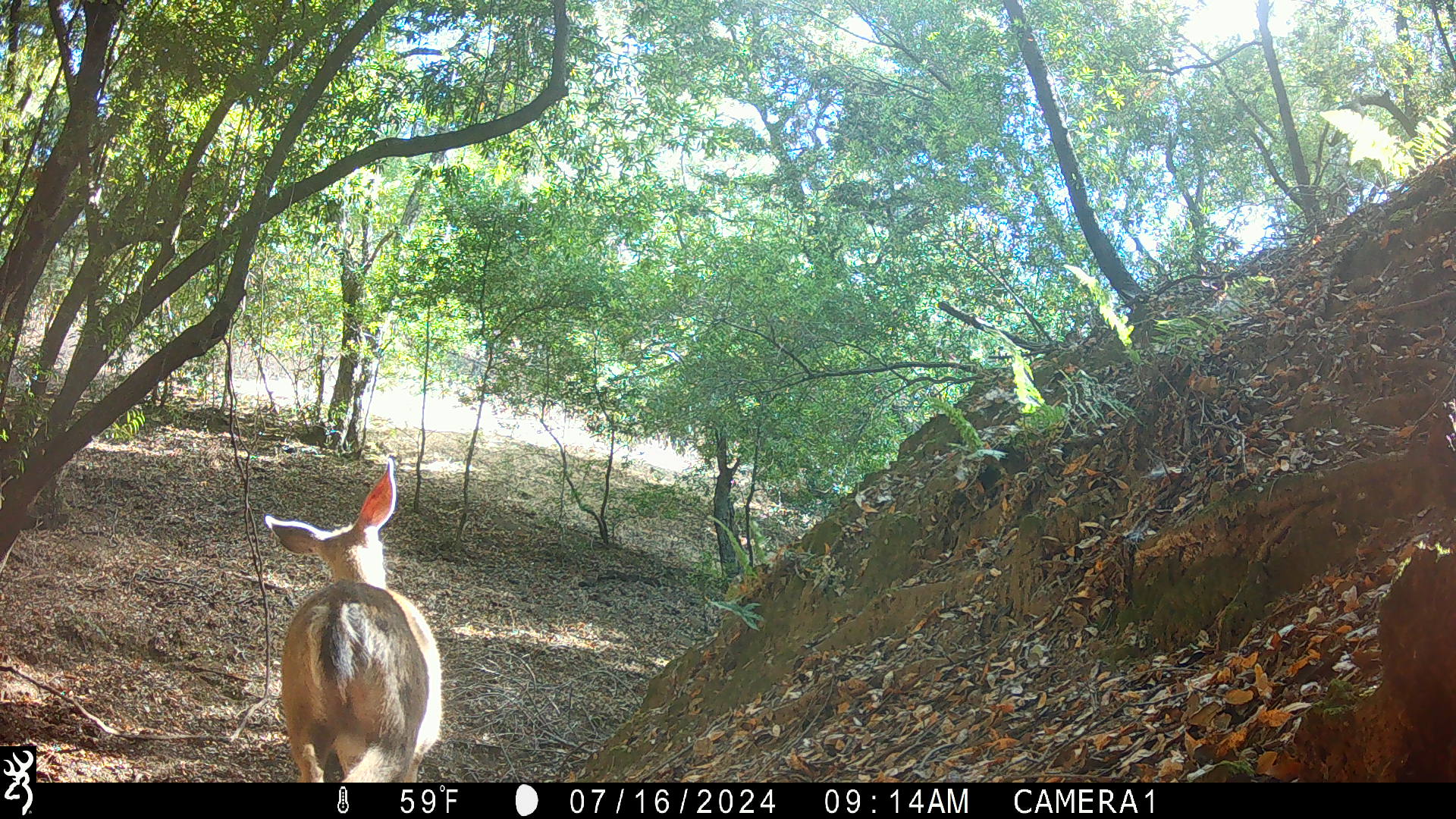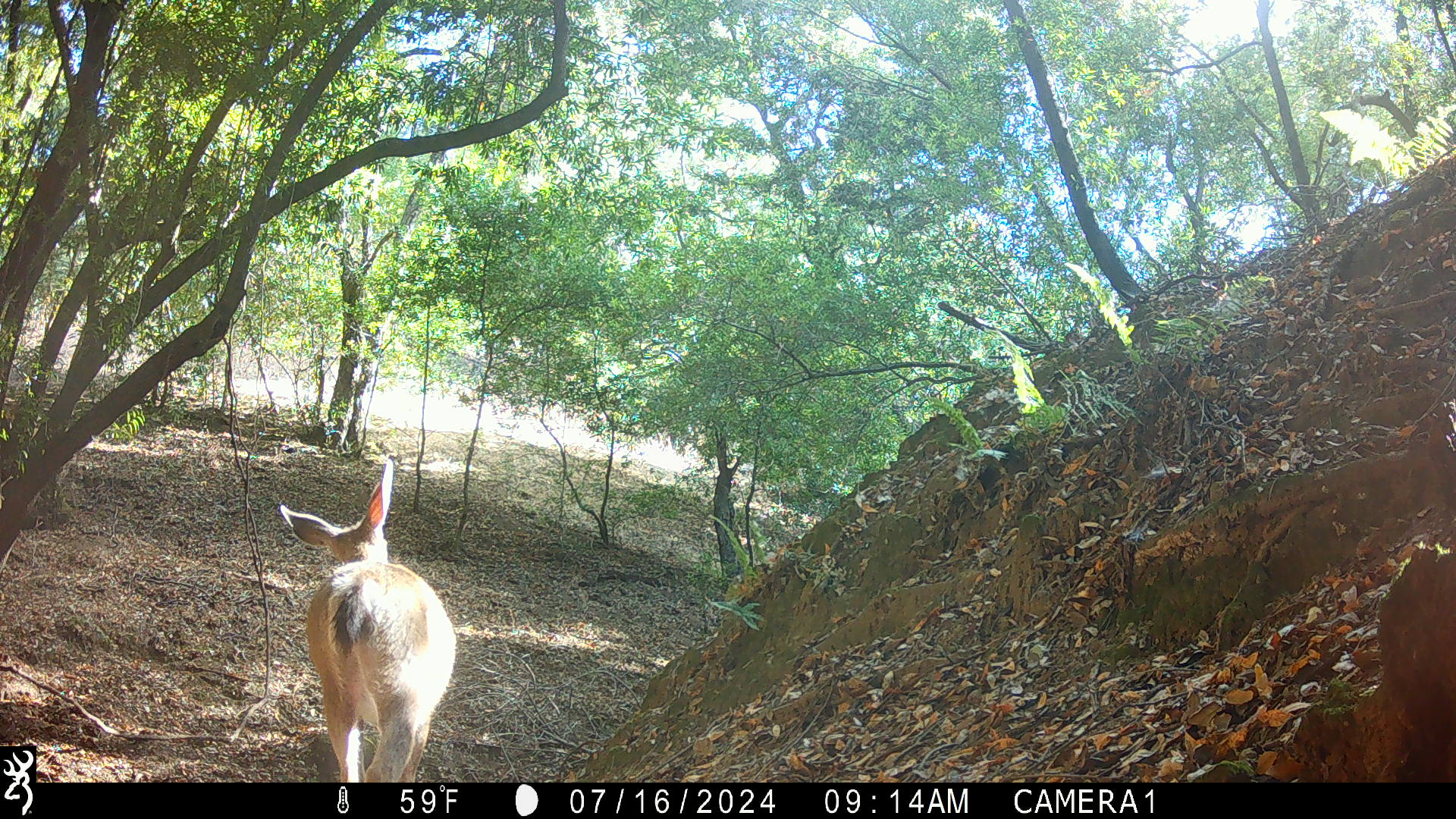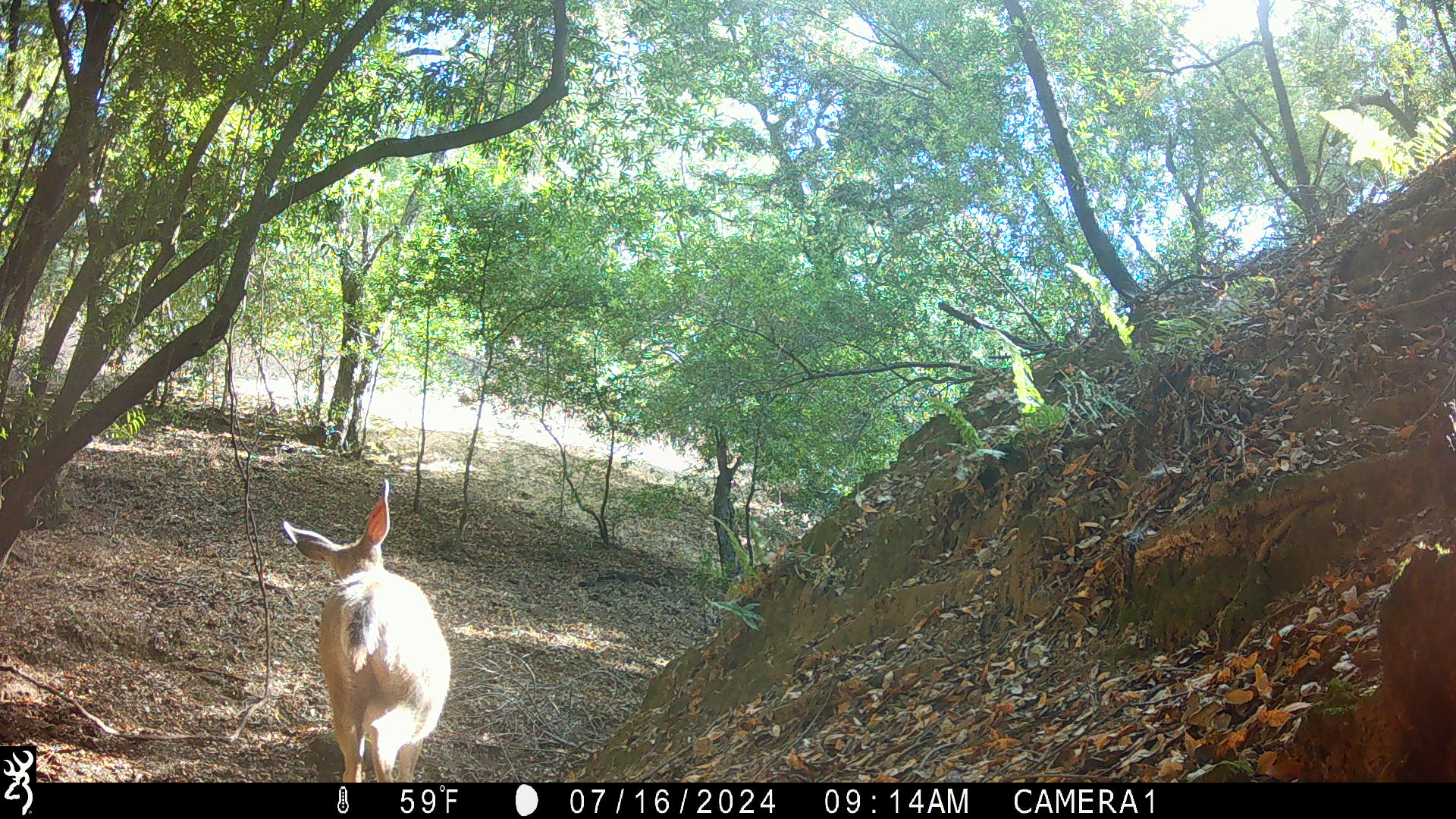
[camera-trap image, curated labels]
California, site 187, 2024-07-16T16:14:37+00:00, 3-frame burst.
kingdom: Animalia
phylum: Chordata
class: Mammalia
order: Artiodactyla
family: Cervidae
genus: Odocoileus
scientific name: Odocoileus hemionus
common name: mule deer